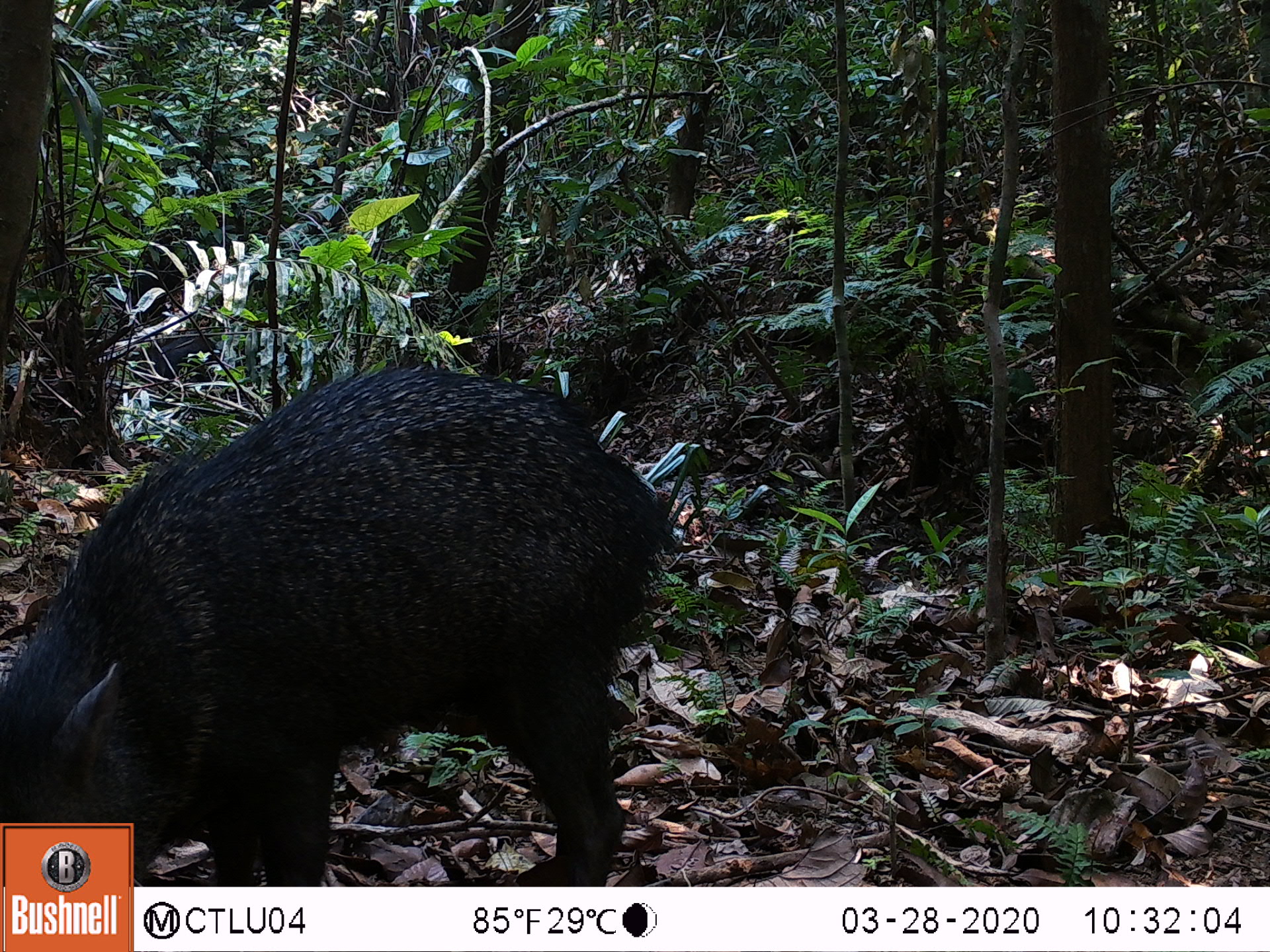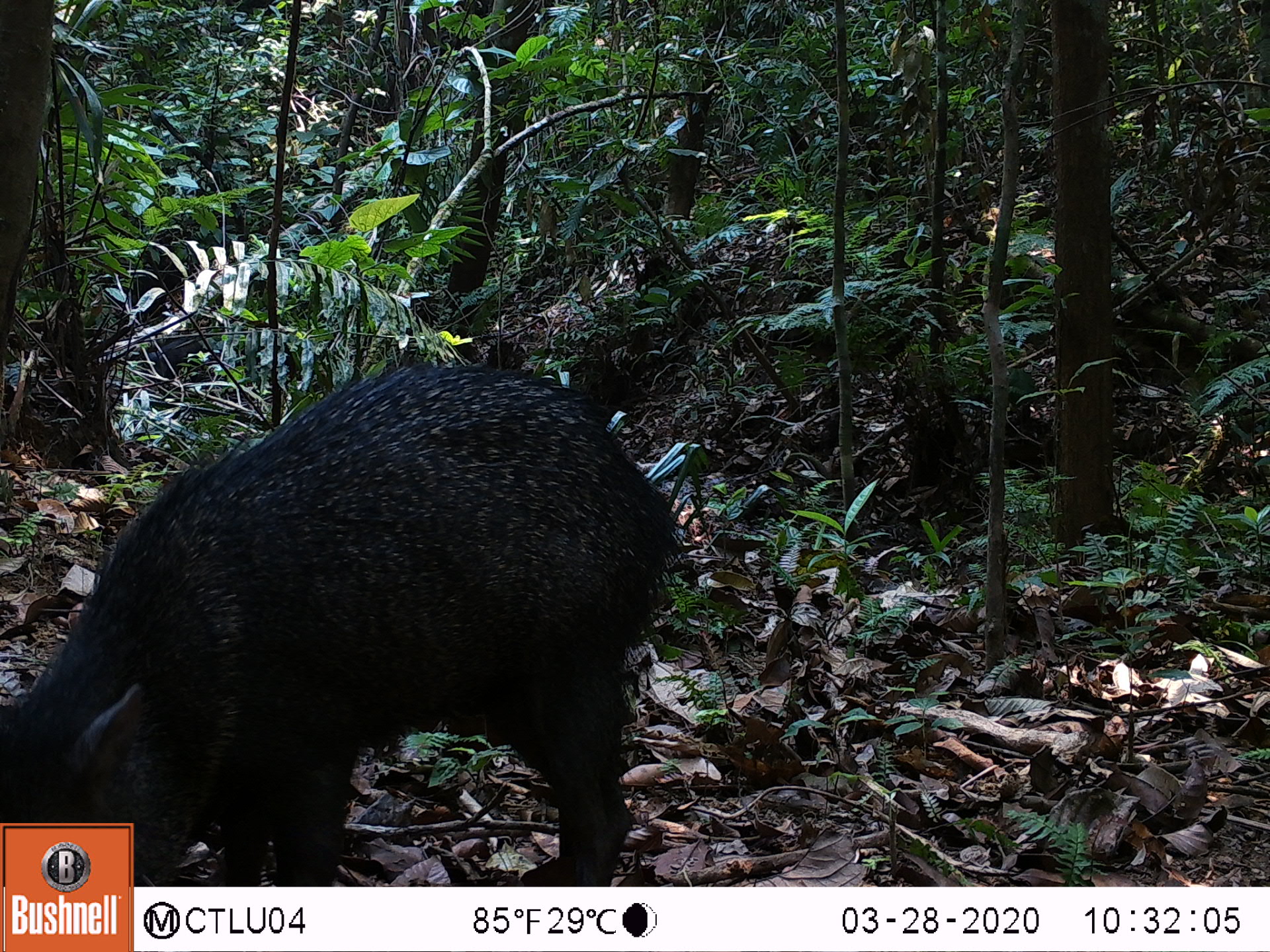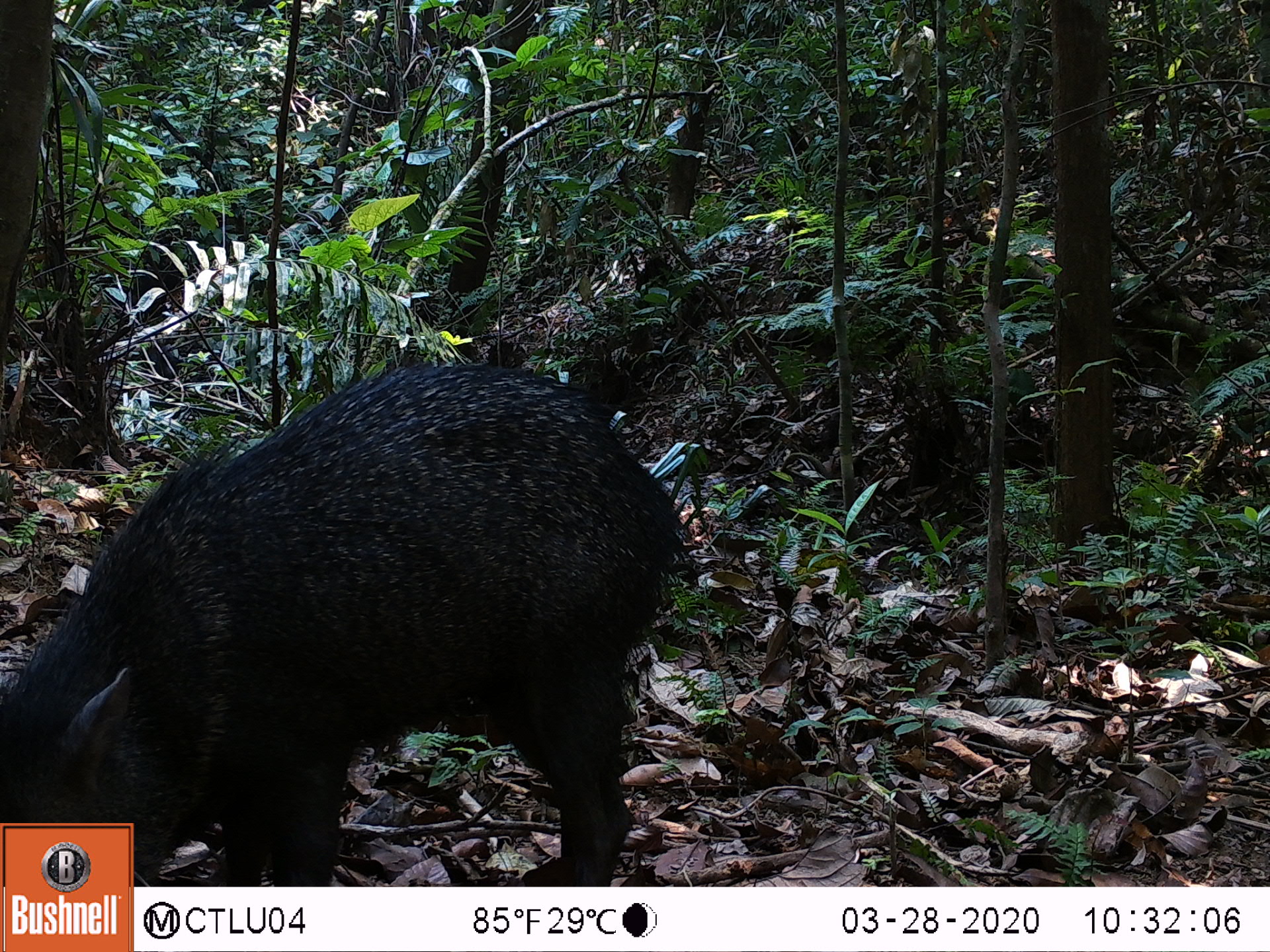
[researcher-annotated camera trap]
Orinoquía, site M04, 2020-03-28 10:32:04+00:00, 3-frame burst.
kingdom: Animalia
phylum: Chordata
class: Mammalia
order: Artiodactyla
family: Tayassuidae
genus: Pecari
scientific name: Pecari tajacu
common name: collared peccary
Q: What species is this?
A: Collared peccary (Pecari tajacu).